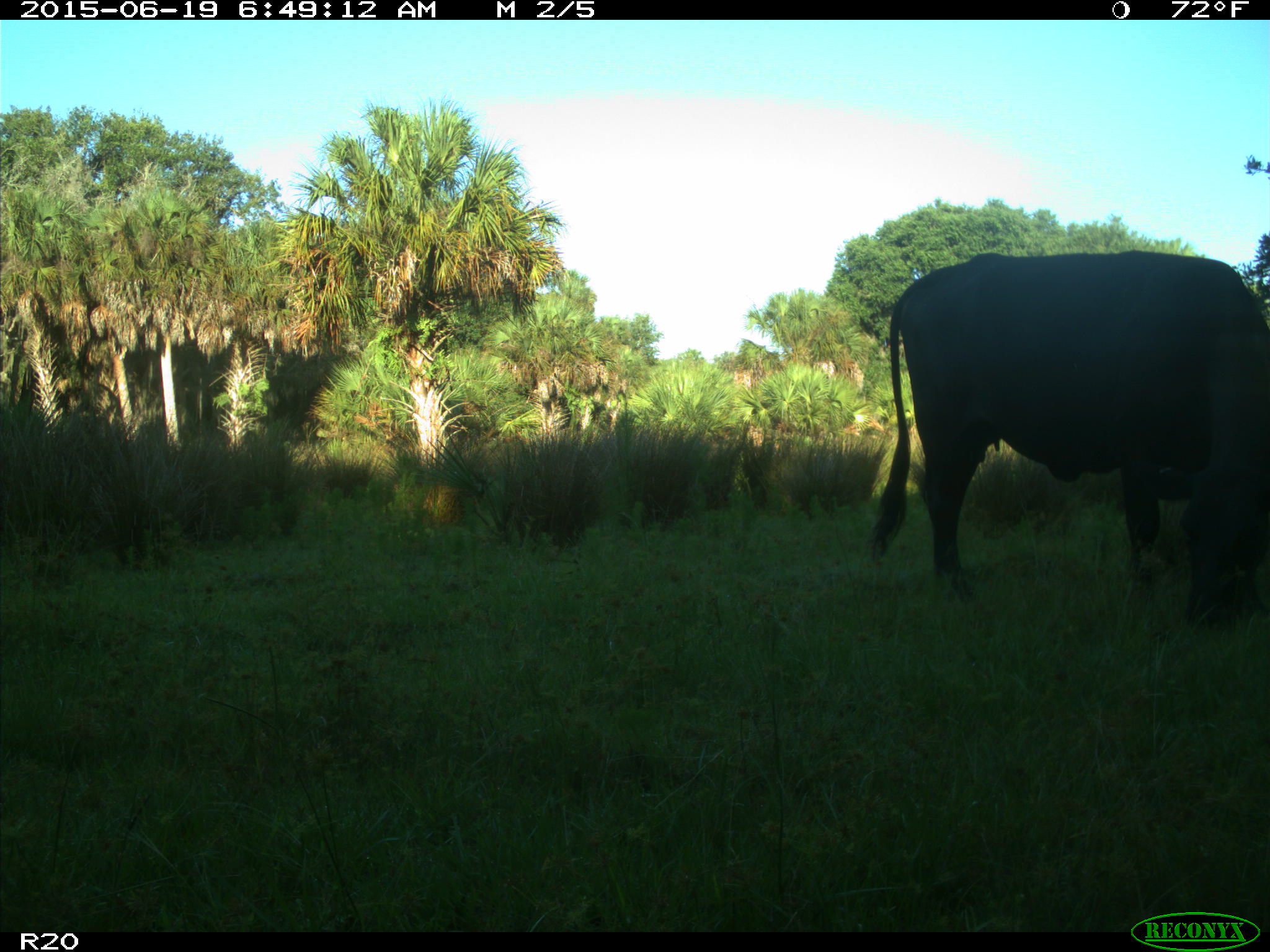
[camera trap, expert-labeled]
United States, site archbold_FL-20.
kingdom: Animalia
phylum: Chordata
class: Mammalia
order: Artiodactyla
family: Bovidae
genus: Bos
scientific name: Bos taurus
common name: domestic cow